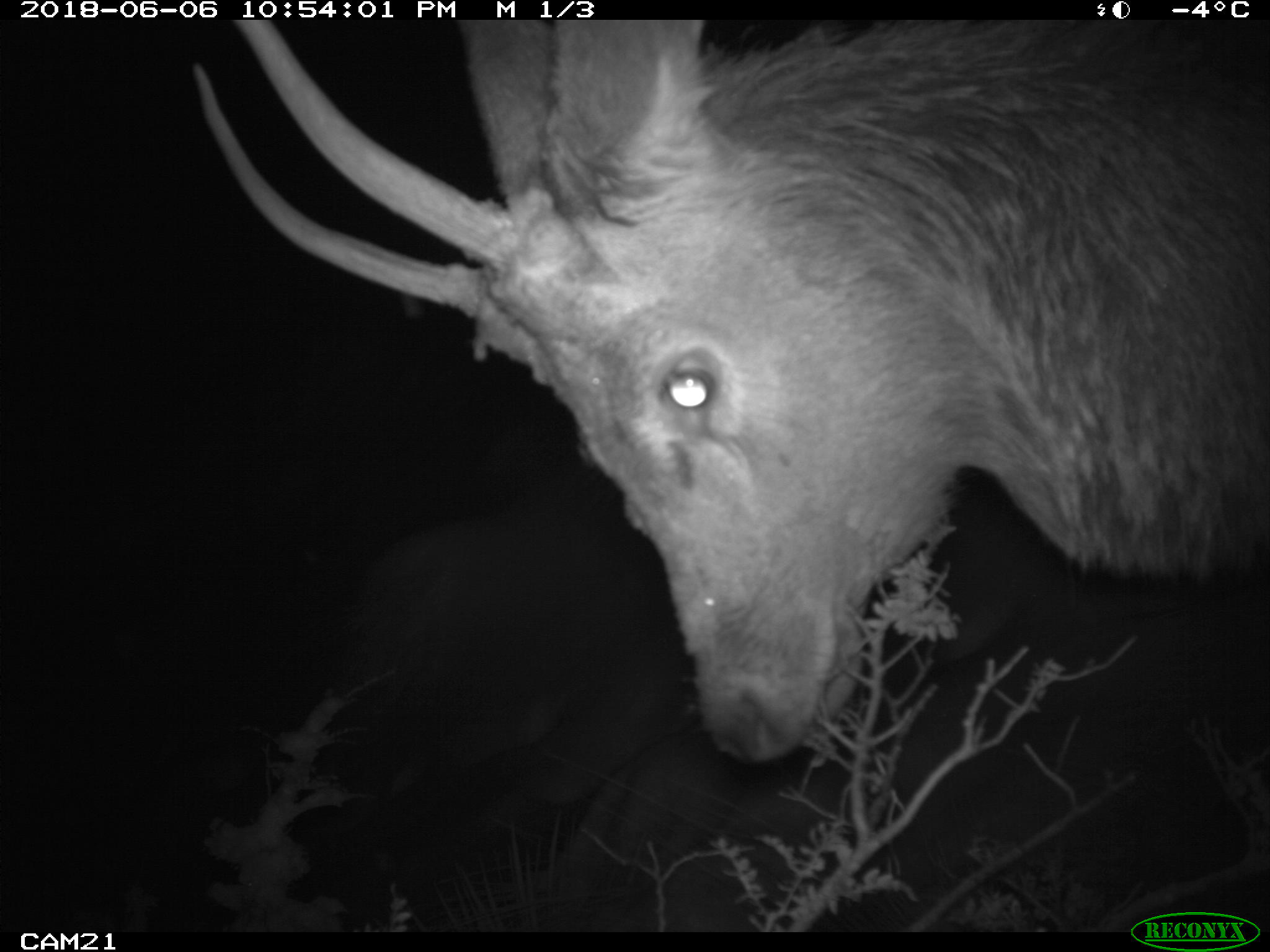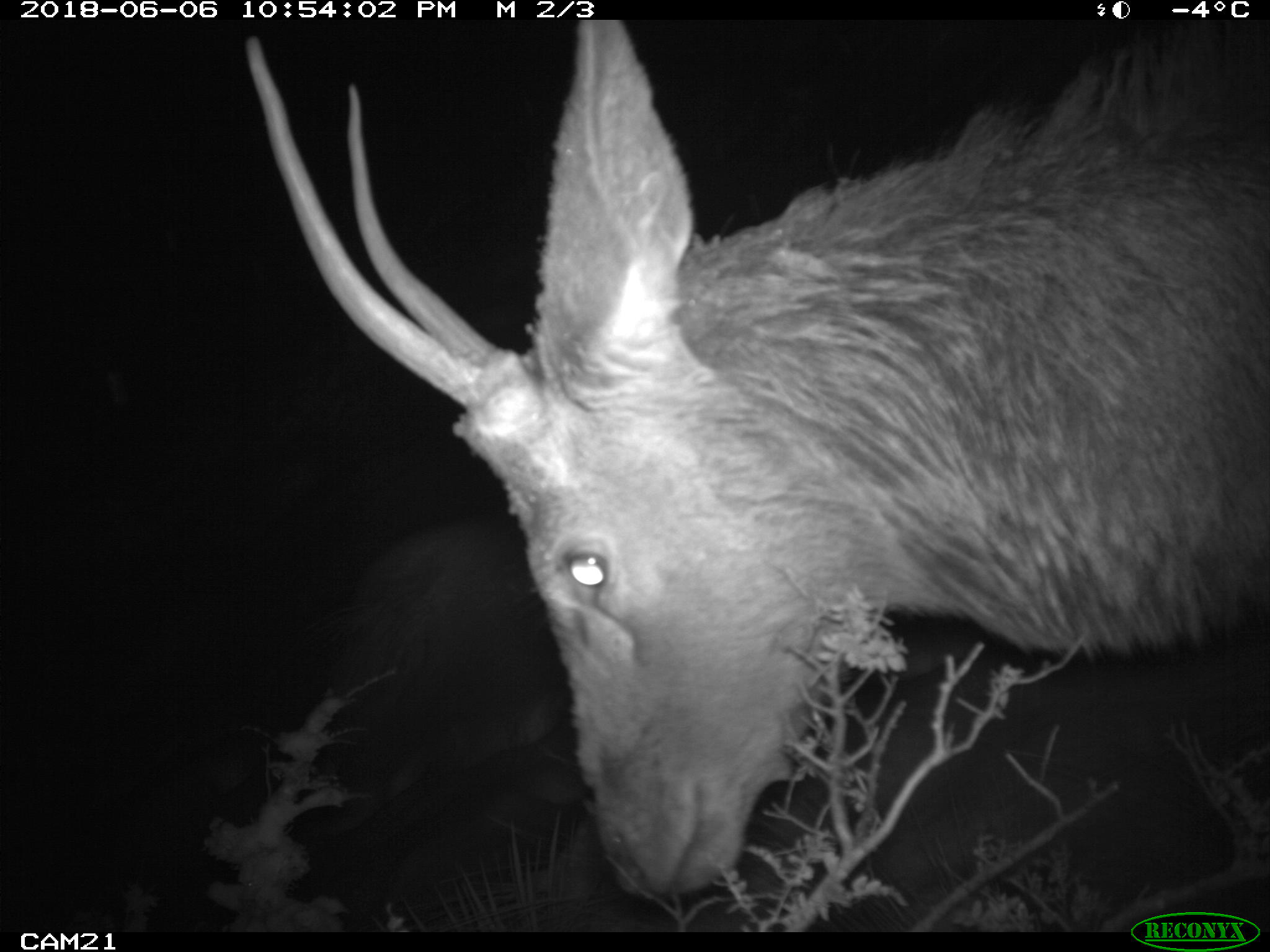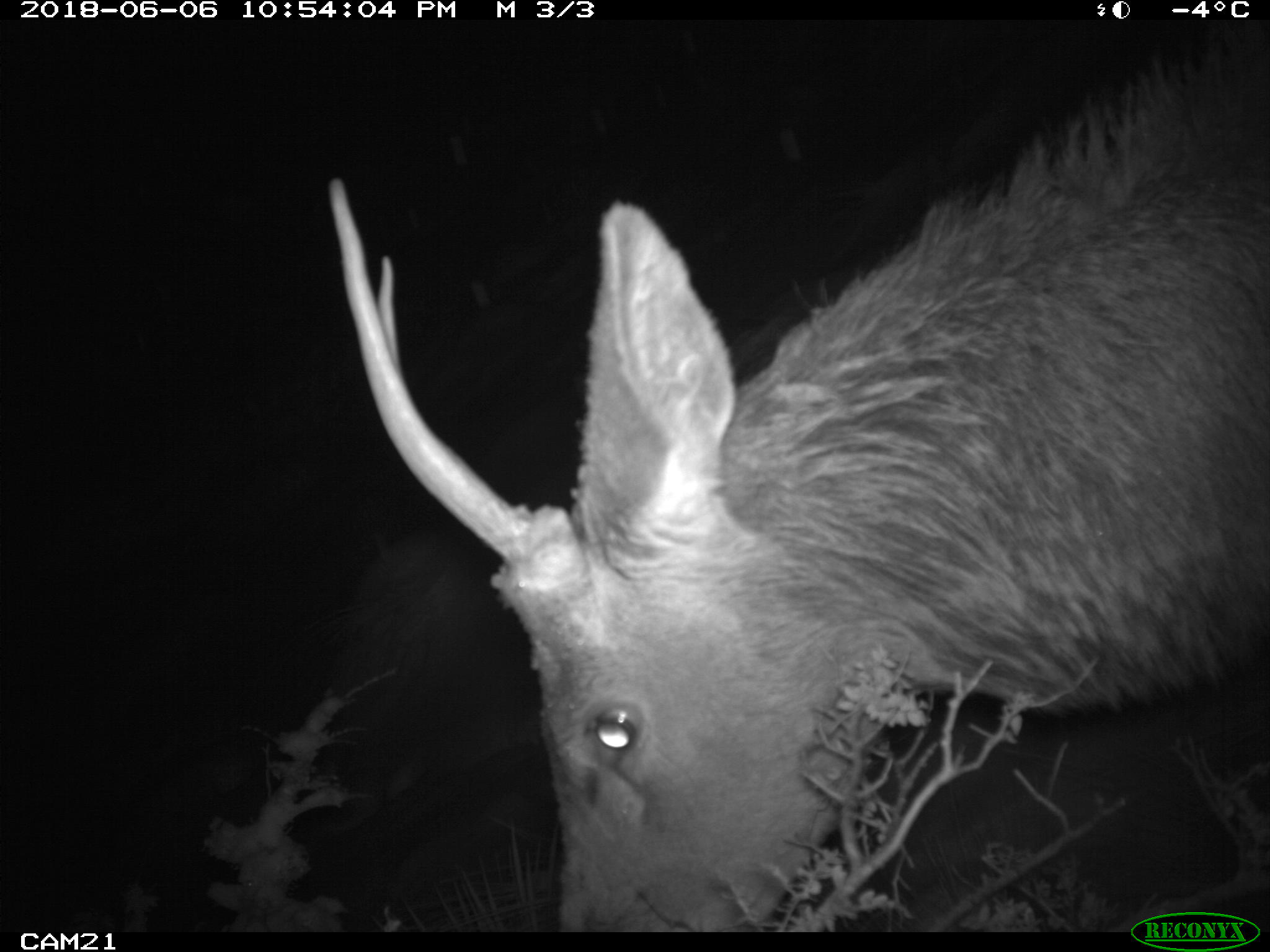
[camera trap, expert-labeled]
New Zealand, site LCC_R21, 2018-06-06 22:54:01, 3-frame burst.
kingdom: Animalia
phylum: Chordata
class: Mammalia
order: Artiodactyla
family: Cervidae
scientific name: Cervidae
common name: deer